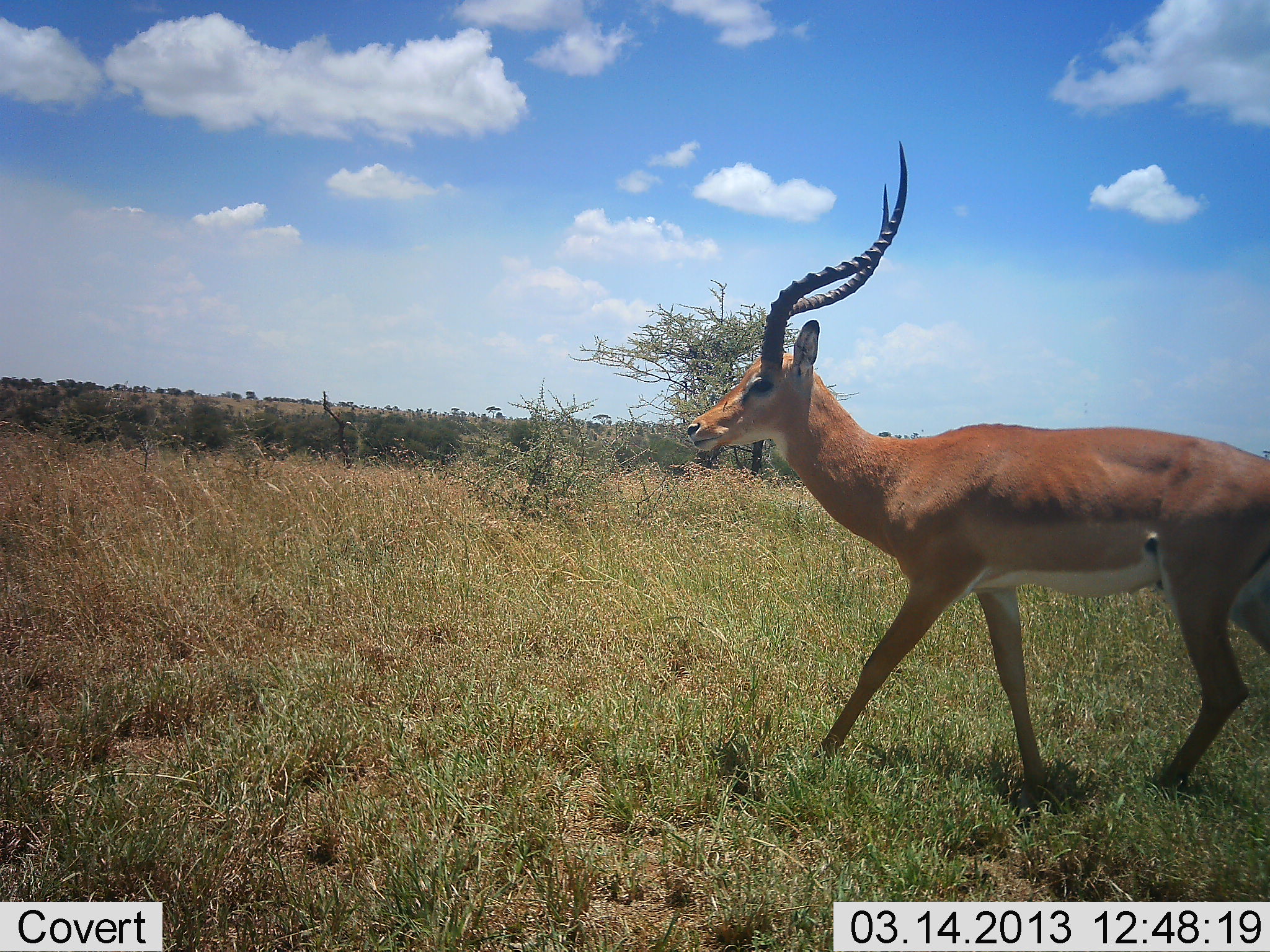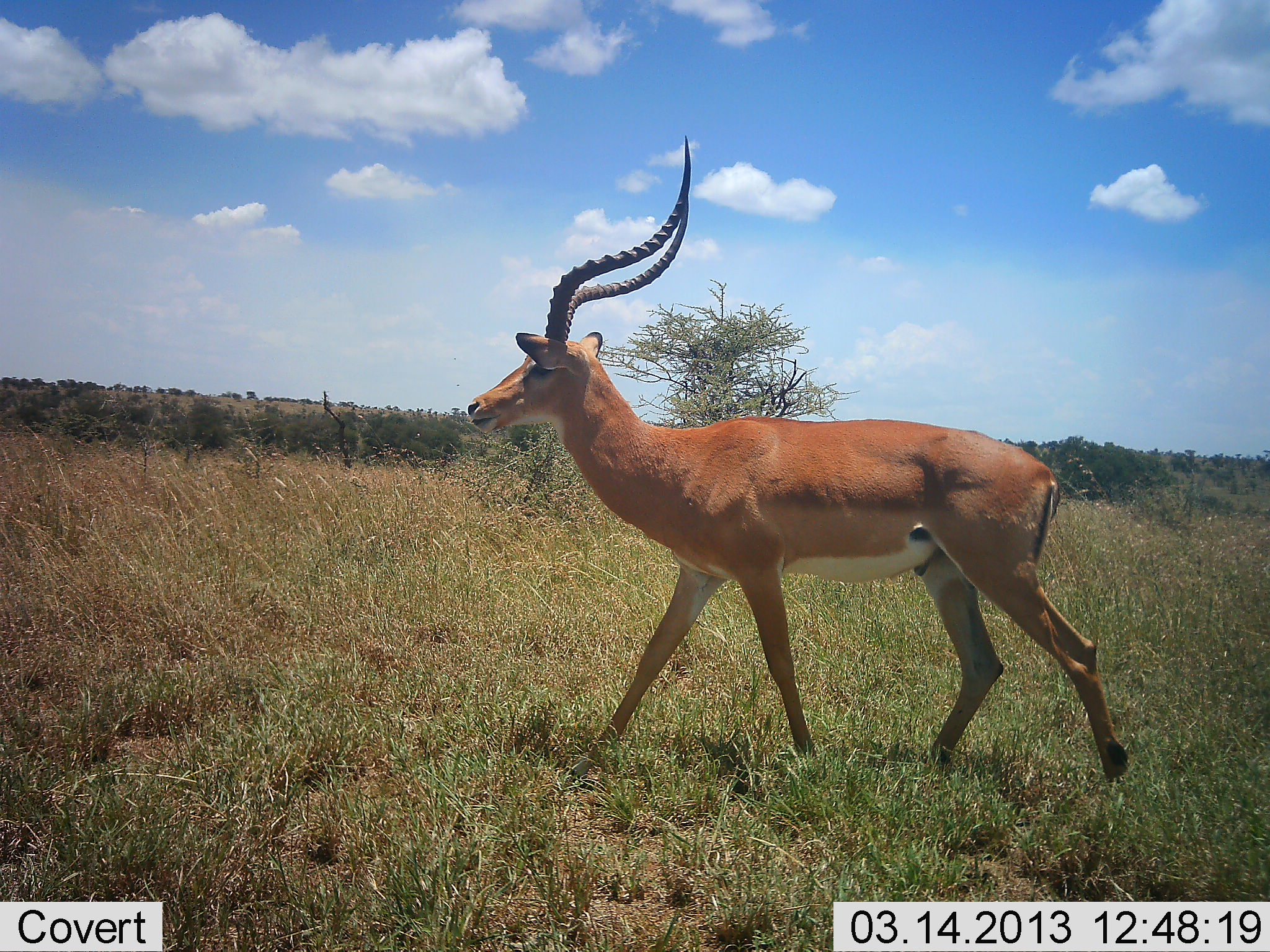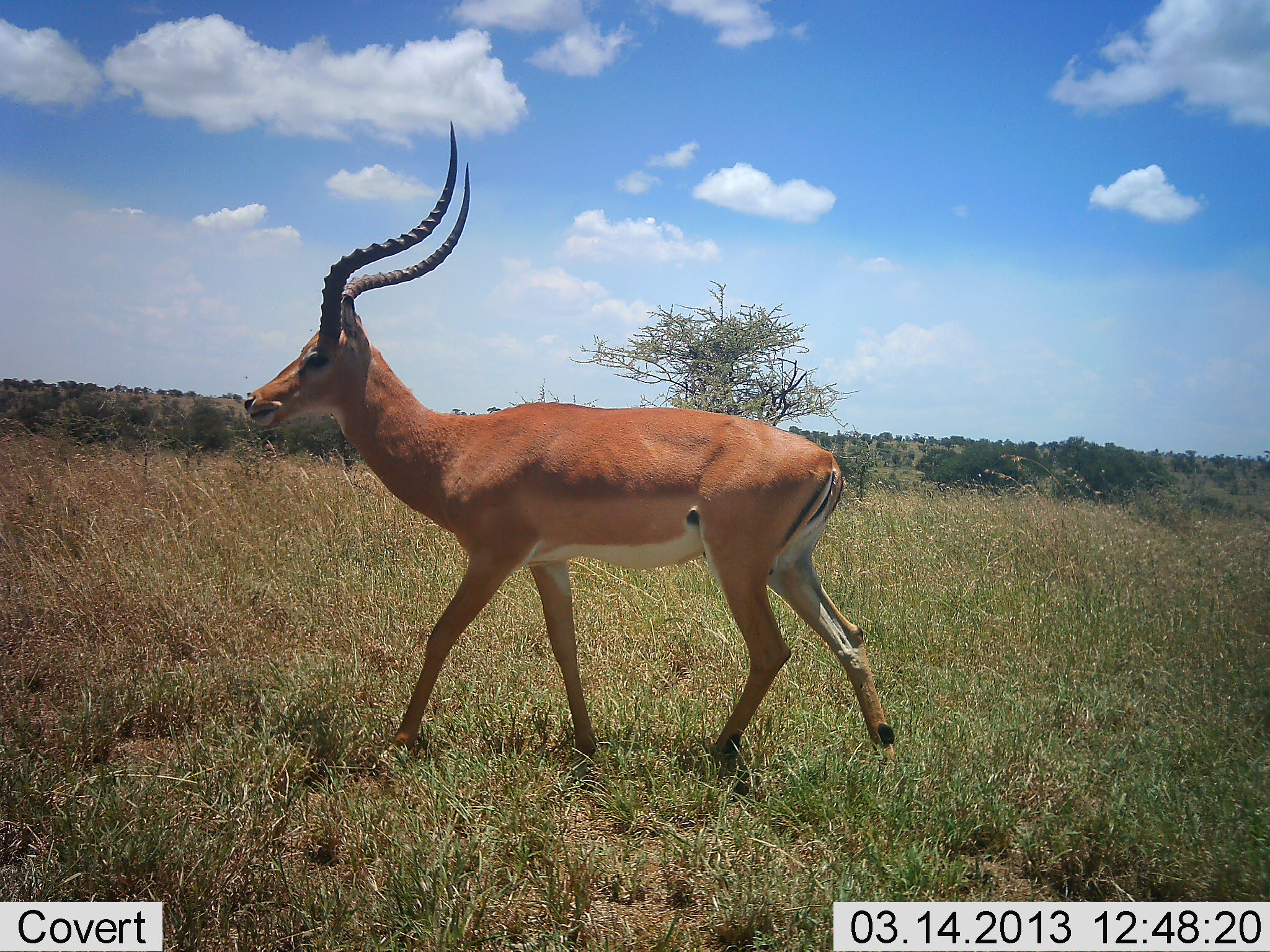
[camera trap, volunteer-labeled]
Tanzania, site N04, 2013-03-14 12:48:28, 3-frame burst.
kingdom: Animalia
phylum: Chordata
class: Mammalia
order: Artiodactyla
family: Bovidae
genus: Aepyceros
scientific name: Aepyceros melampus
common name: impala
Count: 1.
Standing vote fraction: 0%.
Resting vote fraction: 0%.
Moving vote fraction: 100%.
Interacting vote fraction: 0%.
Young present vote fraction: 0%.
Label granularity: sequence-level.